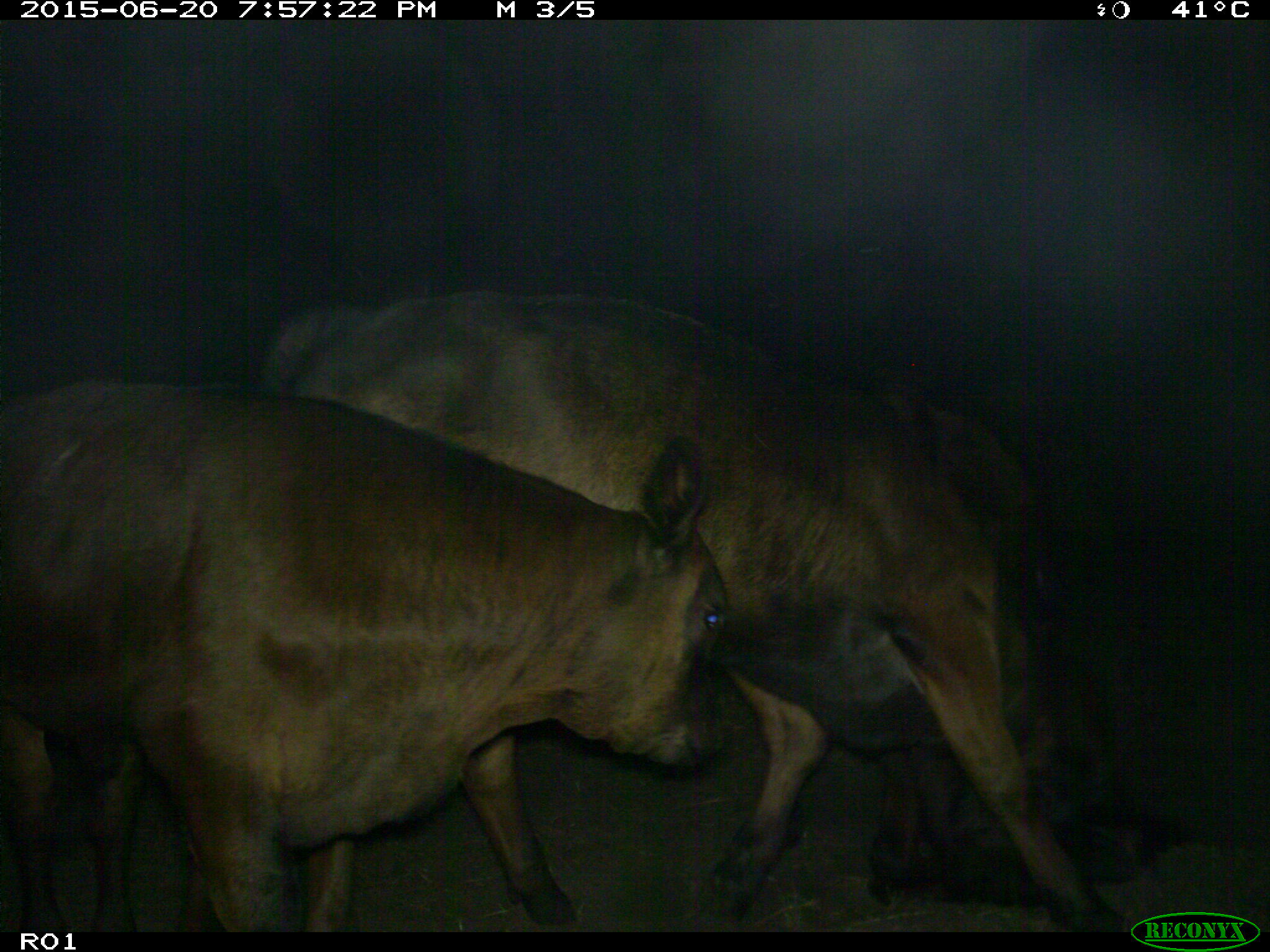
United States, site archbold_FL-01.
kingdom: Animalia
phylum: Chordata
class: Mammalia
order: Artiodactyla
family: Bovidae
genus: Bos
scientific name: Bos taurus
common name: domestic cow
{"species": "Bos taurus (domestic cow)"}